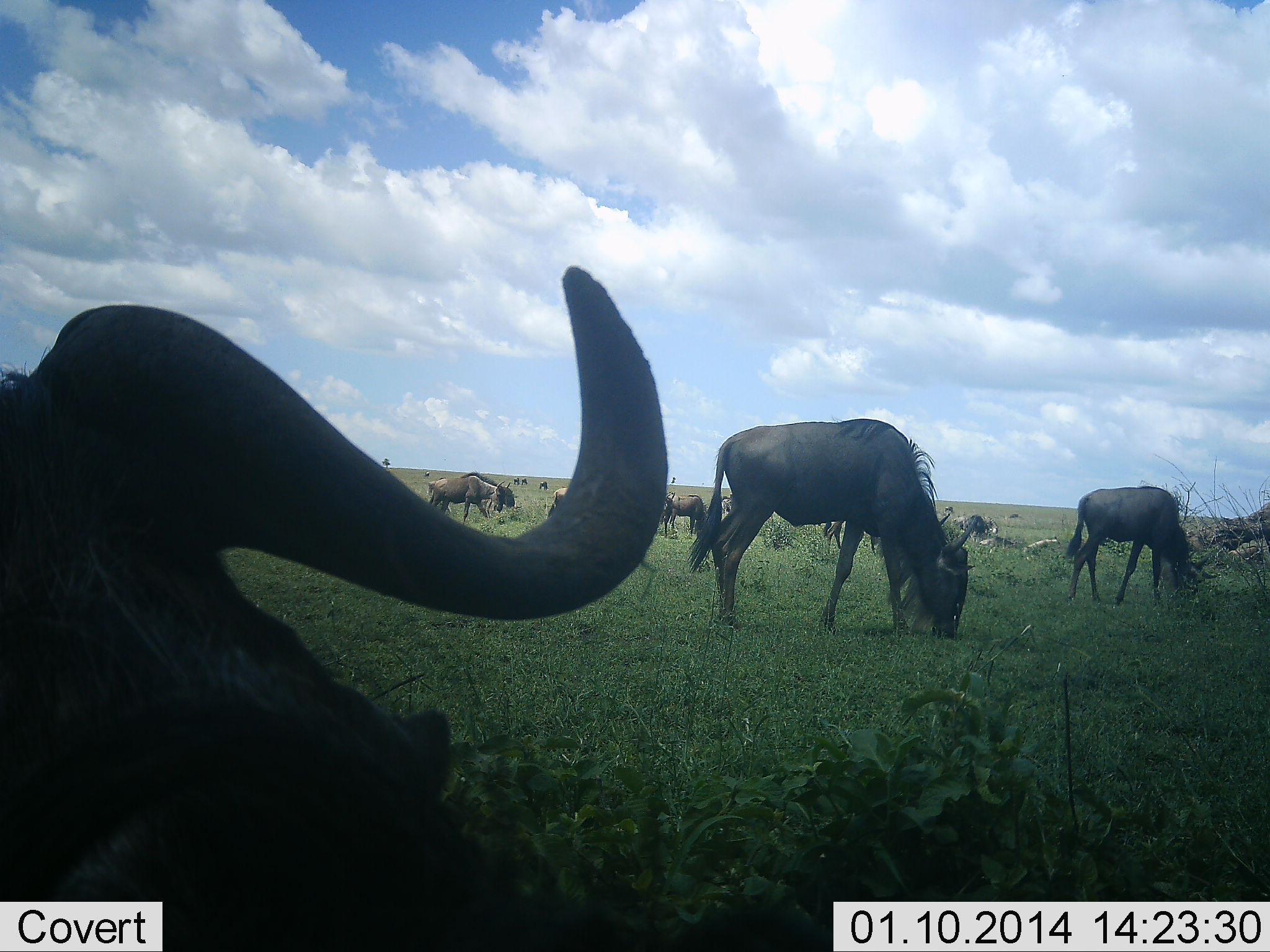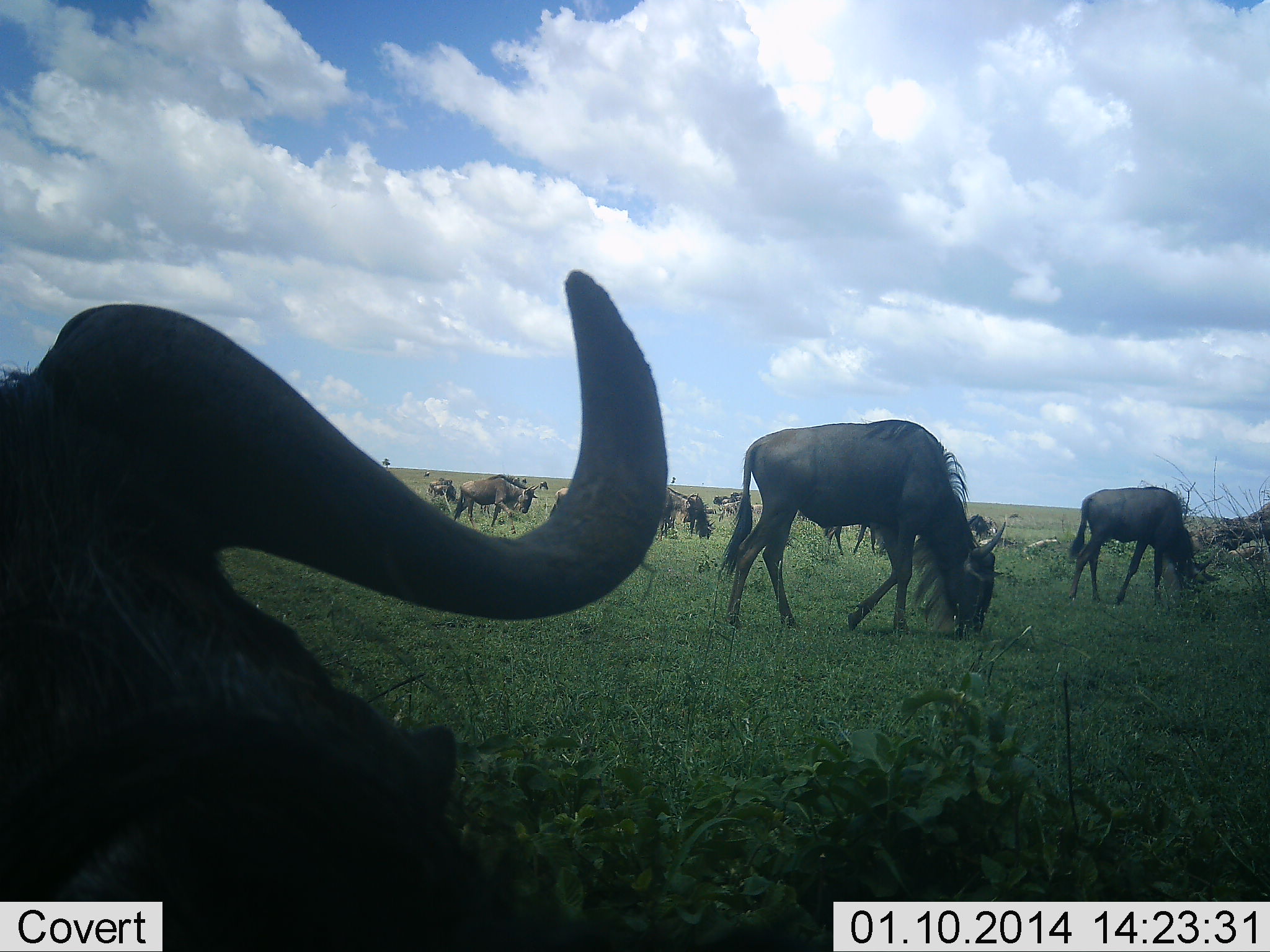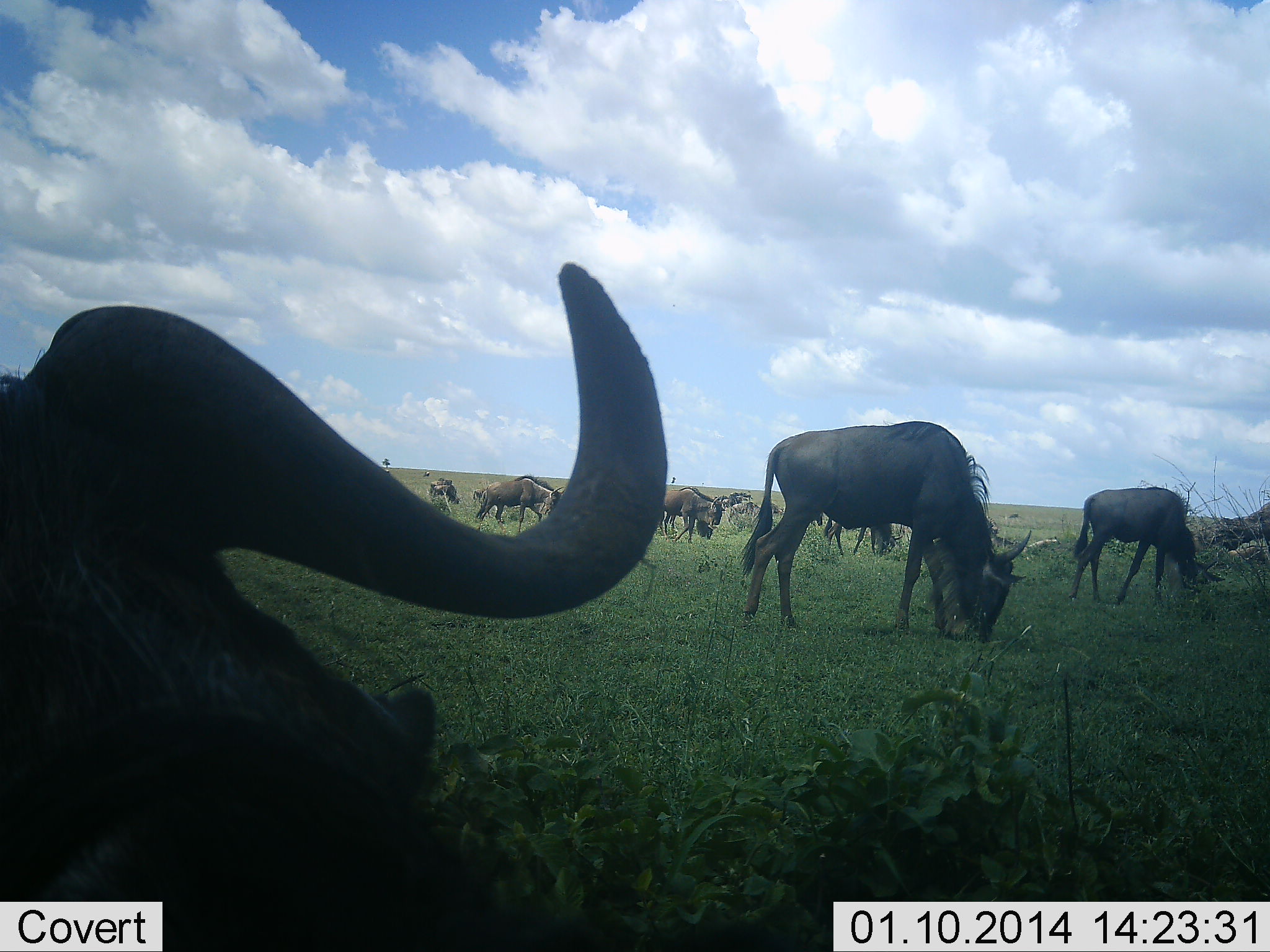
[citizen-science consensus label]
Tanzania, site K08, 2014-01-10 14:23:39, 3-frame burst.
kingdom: Animalia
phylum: Chordata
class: Mammalia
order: Artiodactyla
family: Bovidae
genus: Connochaetes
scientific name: Connochaetes taurinus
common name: blue wildebeest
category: wildebeest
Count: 11-50.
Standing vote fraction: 34%.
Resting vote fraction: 26%.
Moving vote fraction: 50%.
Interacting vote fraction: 5%.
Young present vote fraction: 3%.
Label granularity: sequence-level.